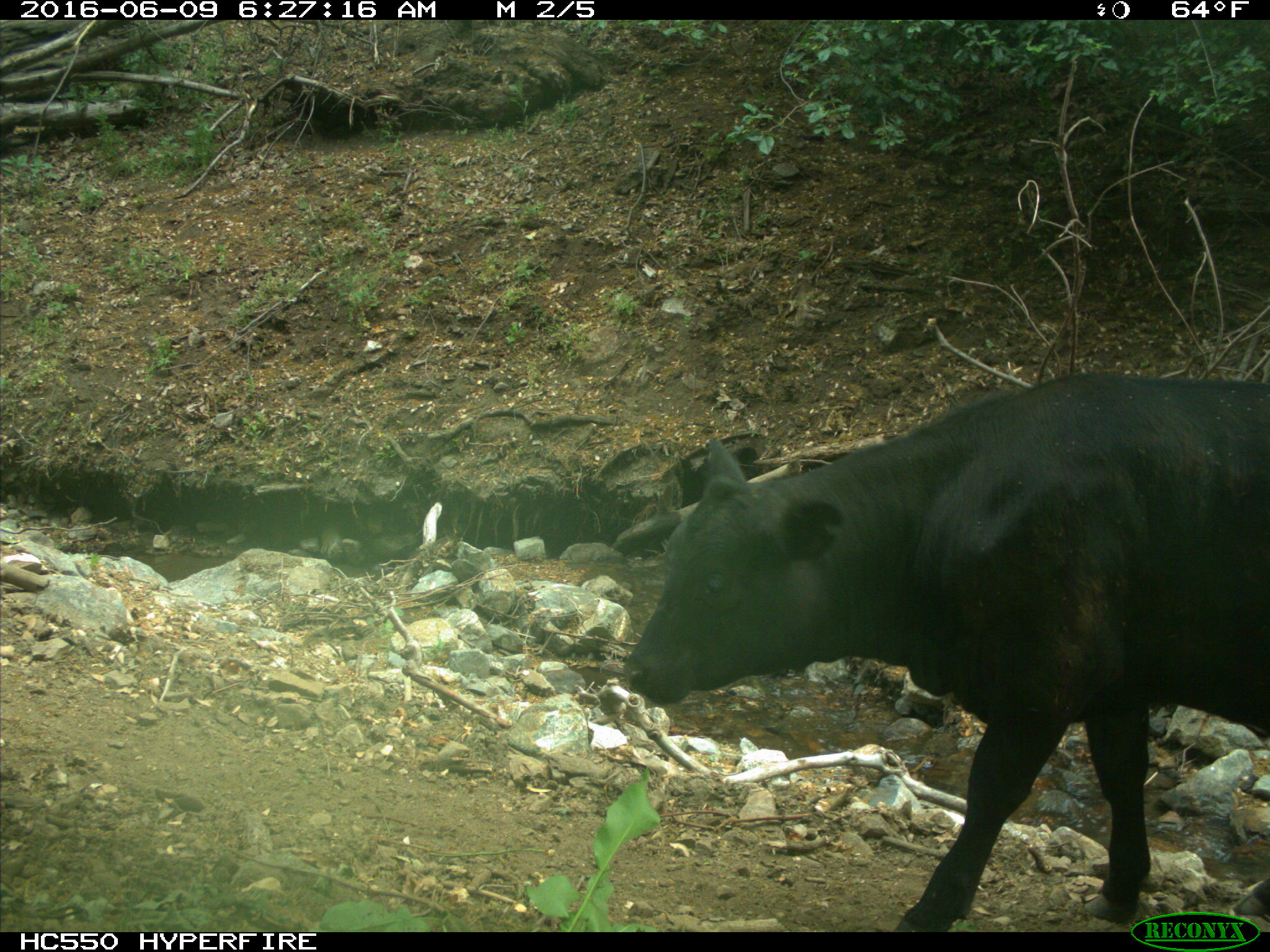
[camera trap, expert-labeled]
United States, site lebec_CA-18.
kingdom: Animalia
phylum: Chordata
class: Mammalia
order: Artiodactyla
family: Bovidae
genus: Bos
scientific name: Bos taurus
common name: domestic cow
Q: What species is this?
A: Bos taurus (domestic cow).